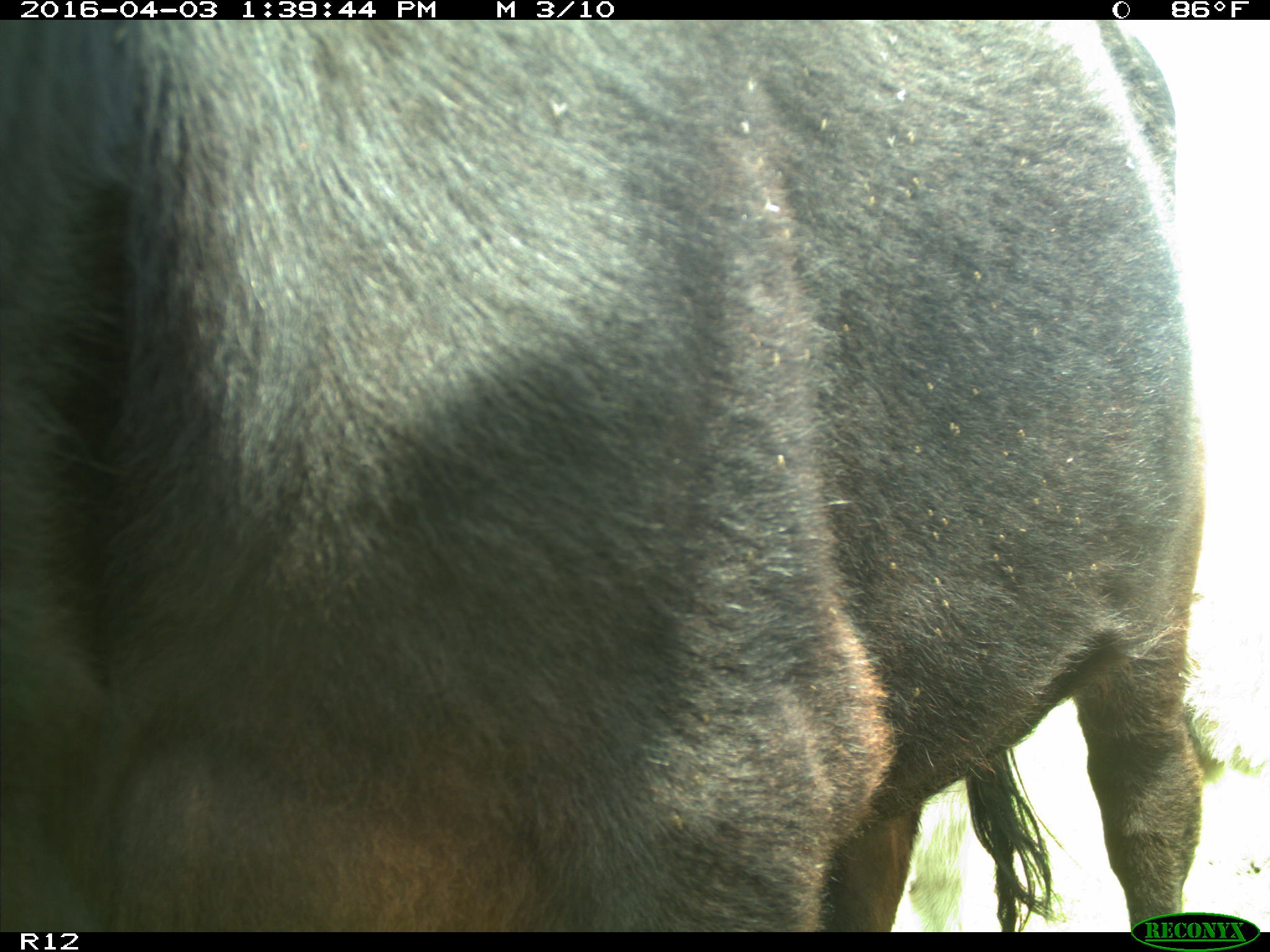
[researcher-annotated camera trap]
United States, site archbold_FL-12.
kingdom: Animalia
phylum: Chordata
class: Mammalia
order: Artiodactyla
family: Bovidae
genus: Bos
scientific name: Bos taurus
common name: domestic cow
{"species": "Bos taurus (domestic cow)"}